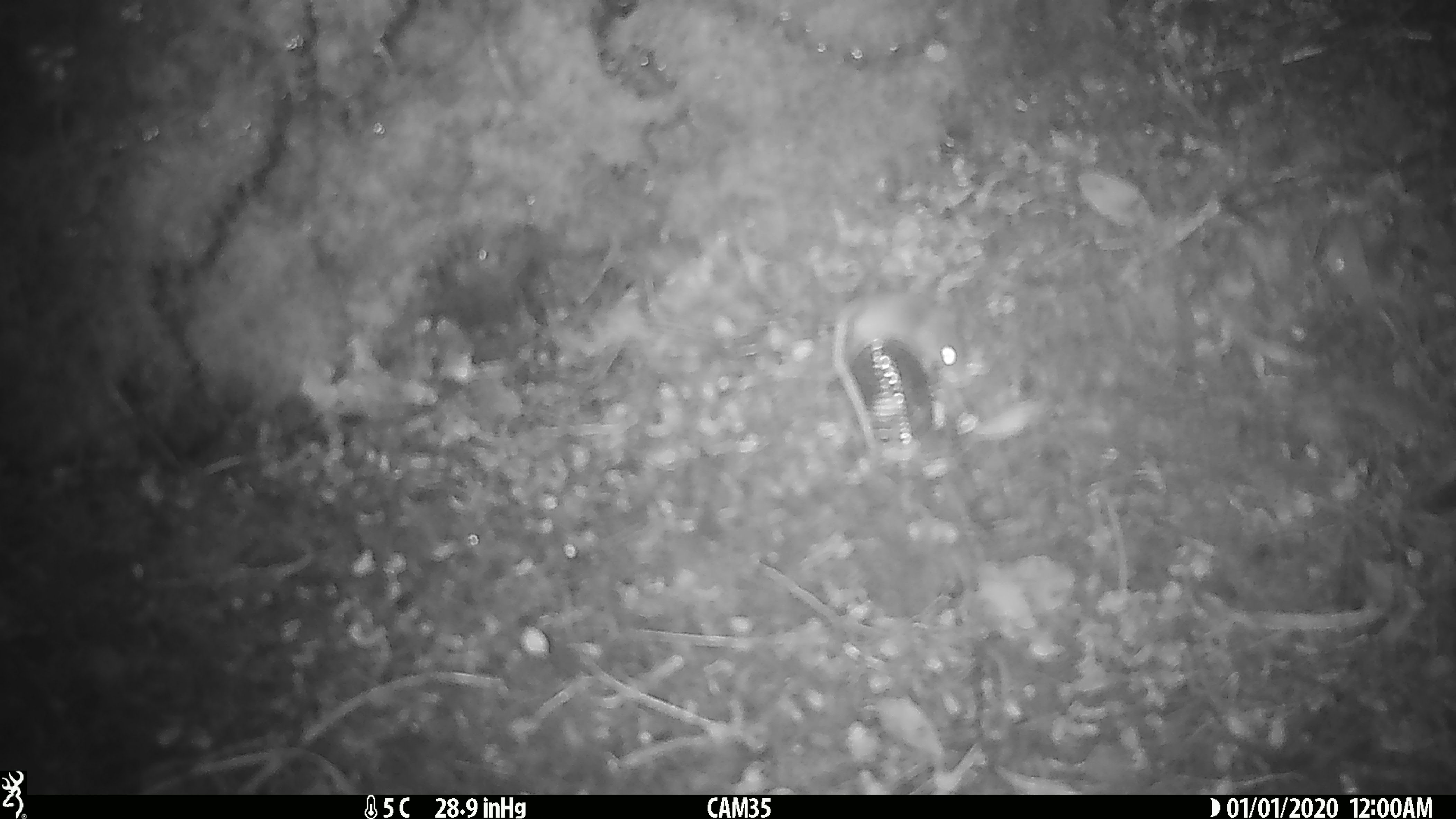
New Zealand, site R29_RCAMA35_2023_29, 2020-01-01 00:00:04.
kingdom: Animalia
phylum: Chordata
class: Mammalia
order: Rodentia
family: Muridae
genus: Mus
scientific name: Mus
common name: mouse